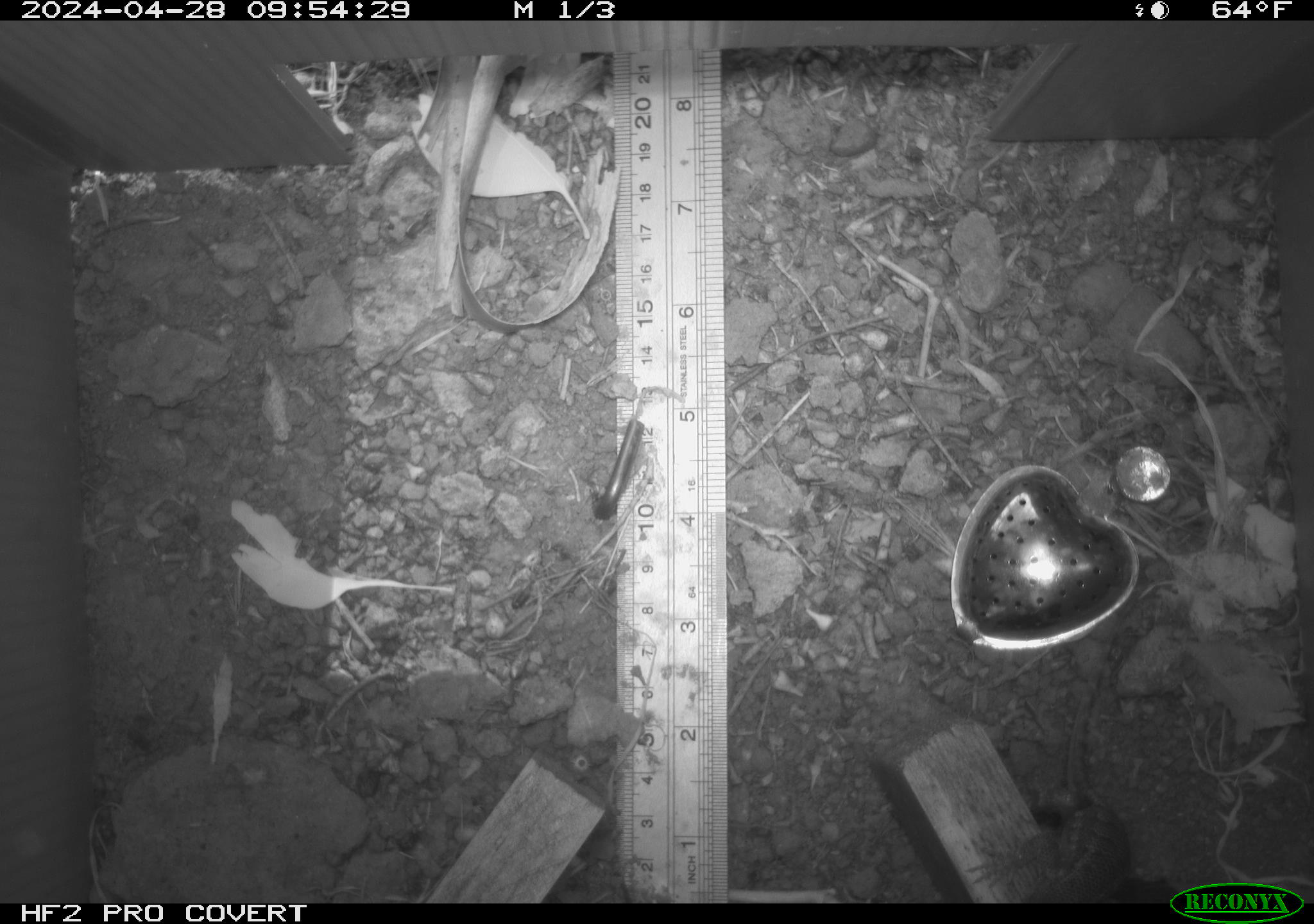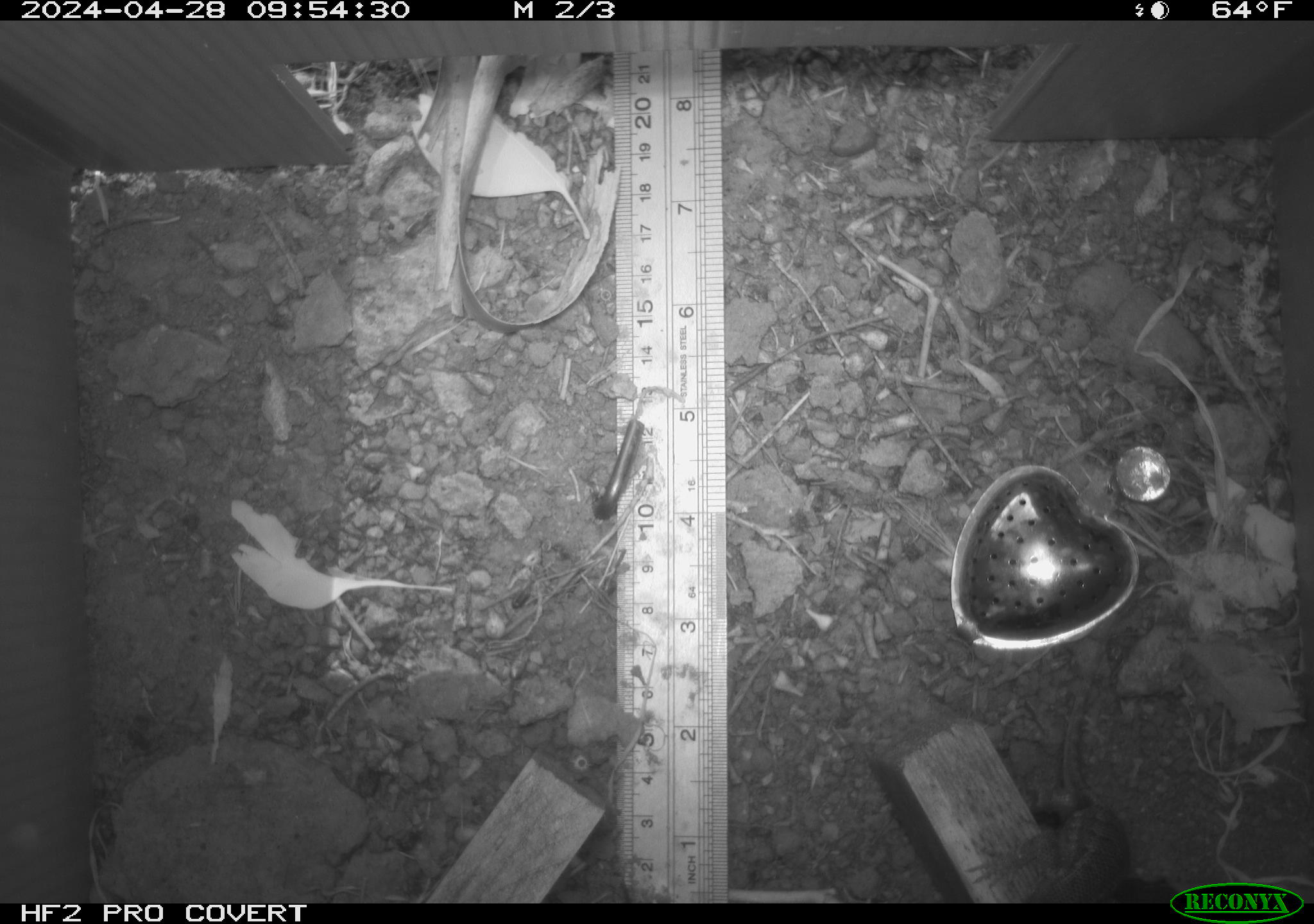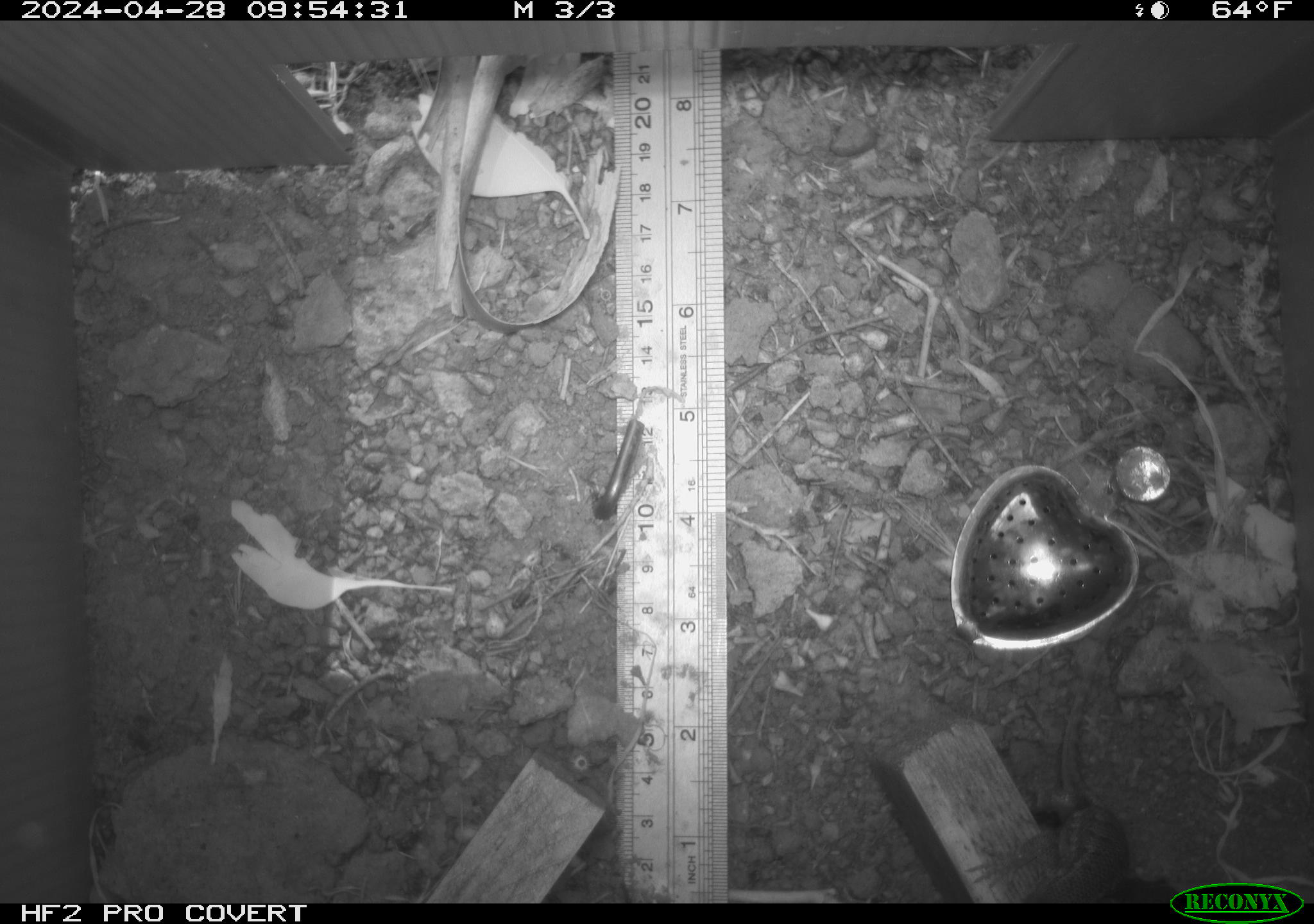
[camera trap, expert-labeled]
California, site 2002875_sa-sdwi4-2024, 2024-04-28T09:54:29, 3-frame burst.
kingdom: Animalia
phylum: Chordata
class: Reptilia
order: Squamata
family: Phrynosomatidae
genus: Sceloporus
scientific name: Sceloporus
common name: spiny lizards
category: sceloporus species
Sceloporus species (spiny lizards) (Sceloporus).